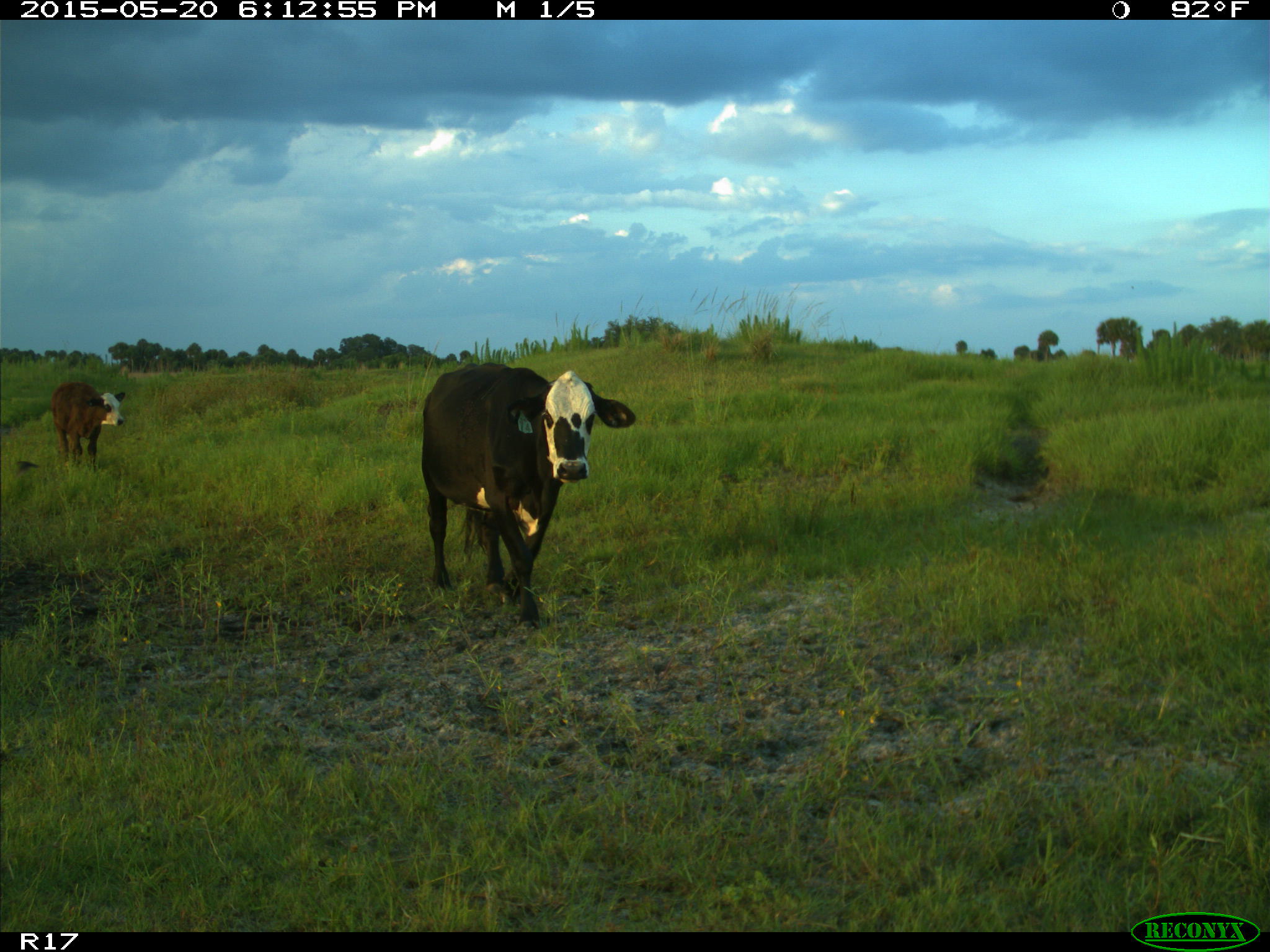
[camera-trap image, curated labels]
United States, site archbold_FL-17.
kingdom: Animalia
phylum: Chordata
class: Mammalia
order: Artiodactyla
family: Bovidae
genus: Bos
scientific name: Bos taurus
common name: domestic cow